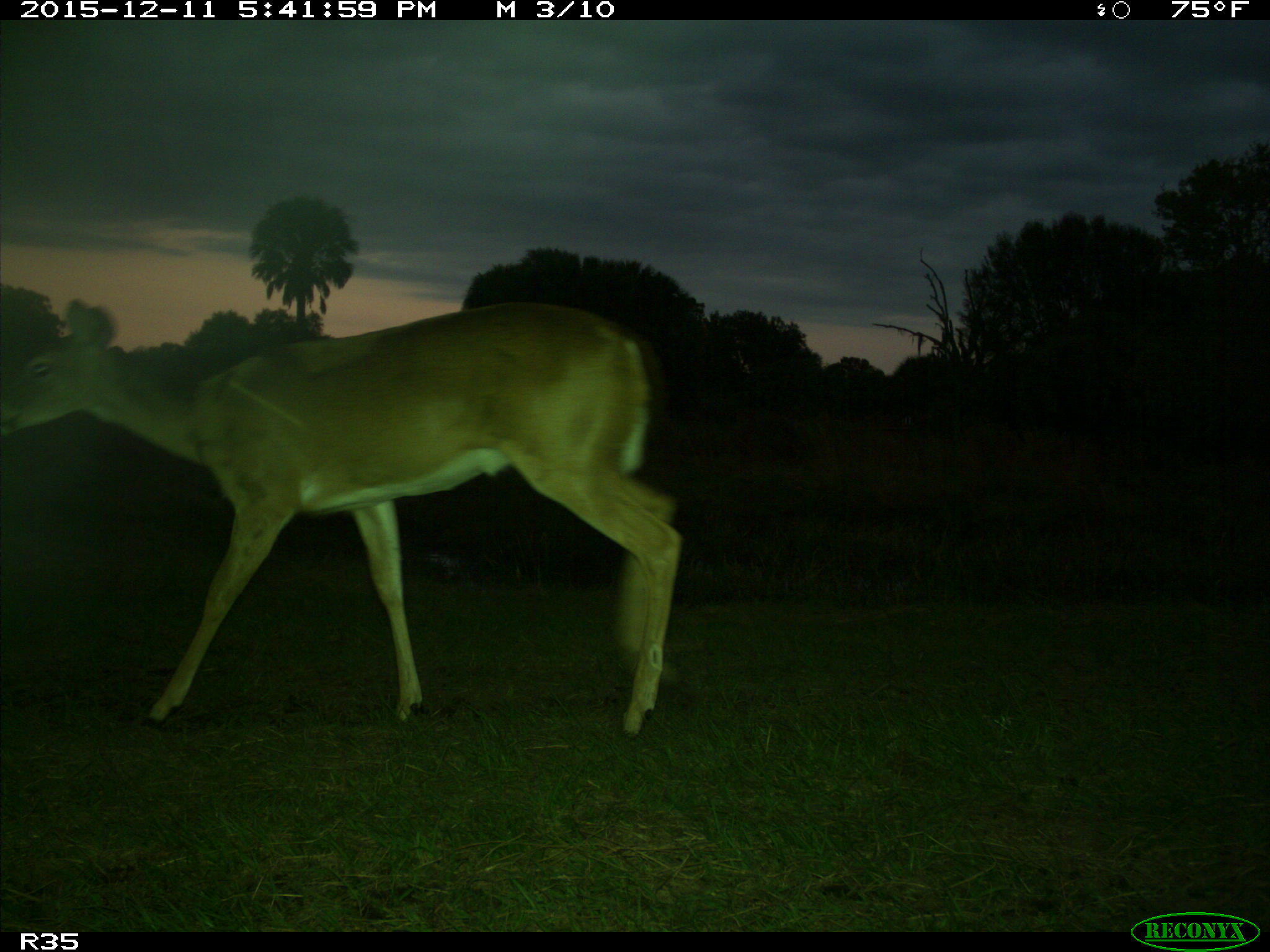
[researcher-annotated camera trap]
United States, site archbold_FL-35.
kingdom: Animalia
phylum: Chordata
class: Mammalia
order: Artiodactyla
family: Cervidae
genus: Odocoileus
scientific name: Odocoileus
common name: deer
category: unidentified deer